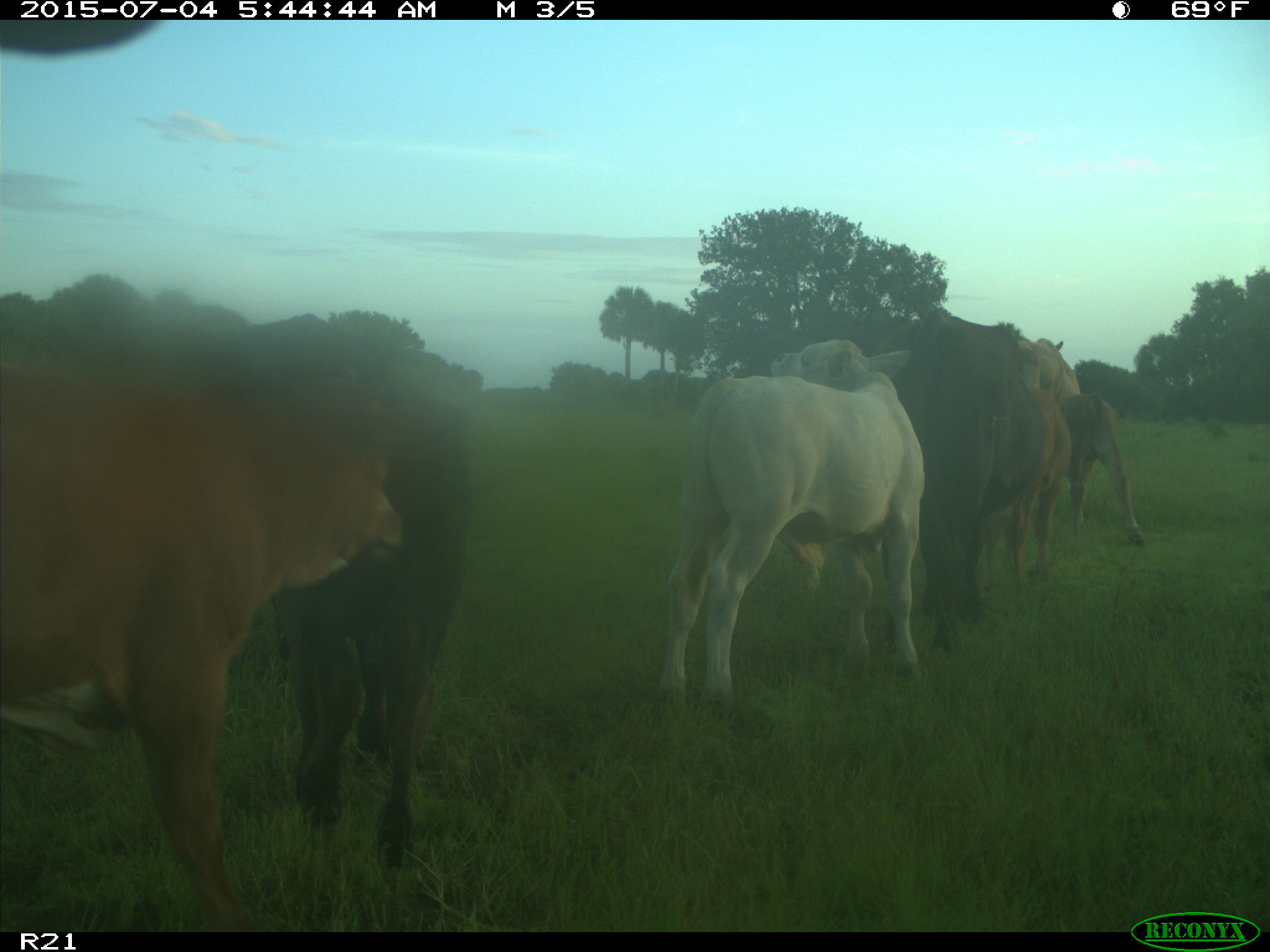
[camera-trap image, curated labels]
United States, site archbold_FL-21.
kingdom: Animalia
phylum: Chordata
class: Mammalia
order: Artiodactyla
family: Bovidae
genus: Bos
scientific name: Bos taurus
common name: domestic cow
Bos taurus (domestic cow).